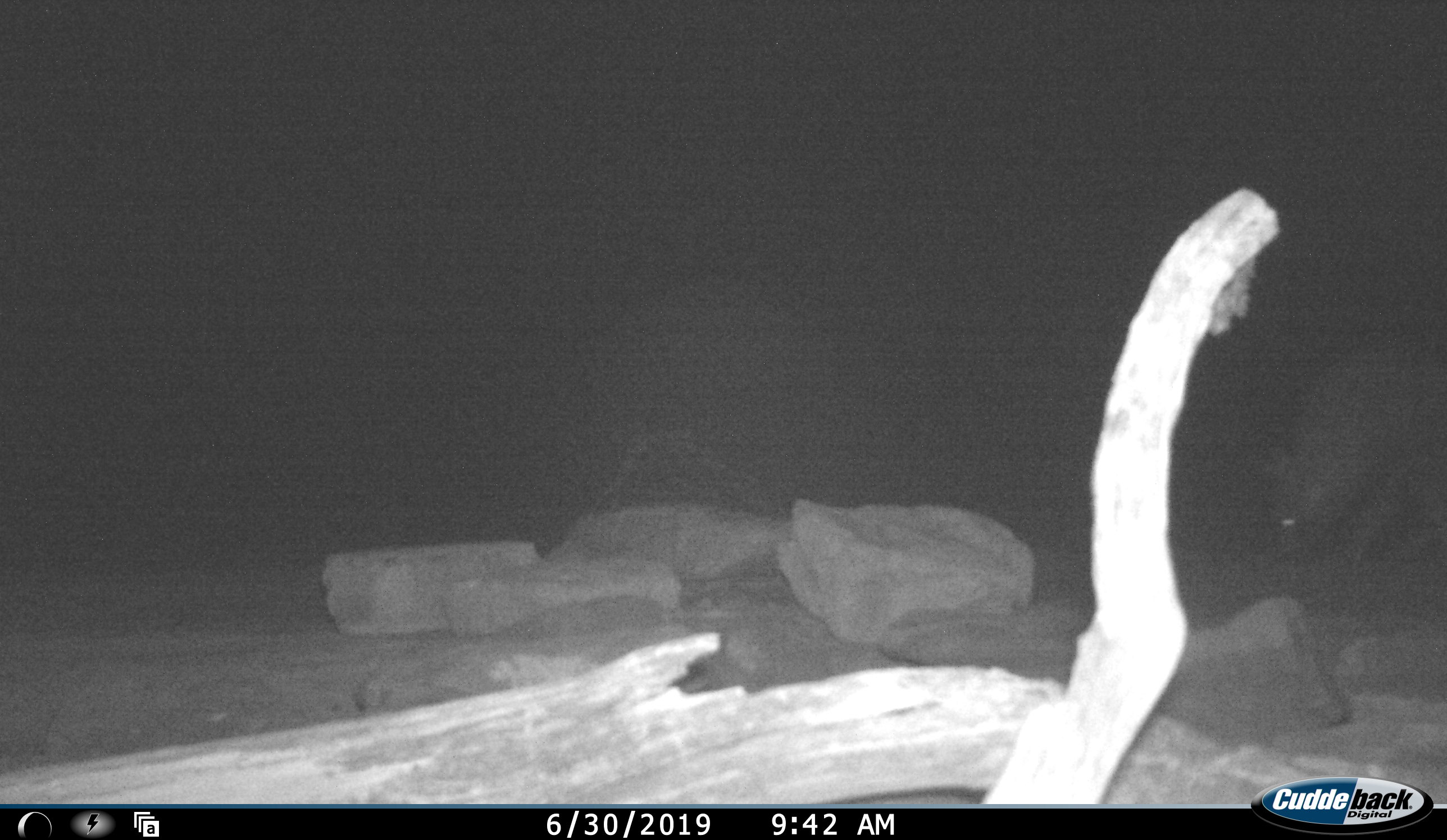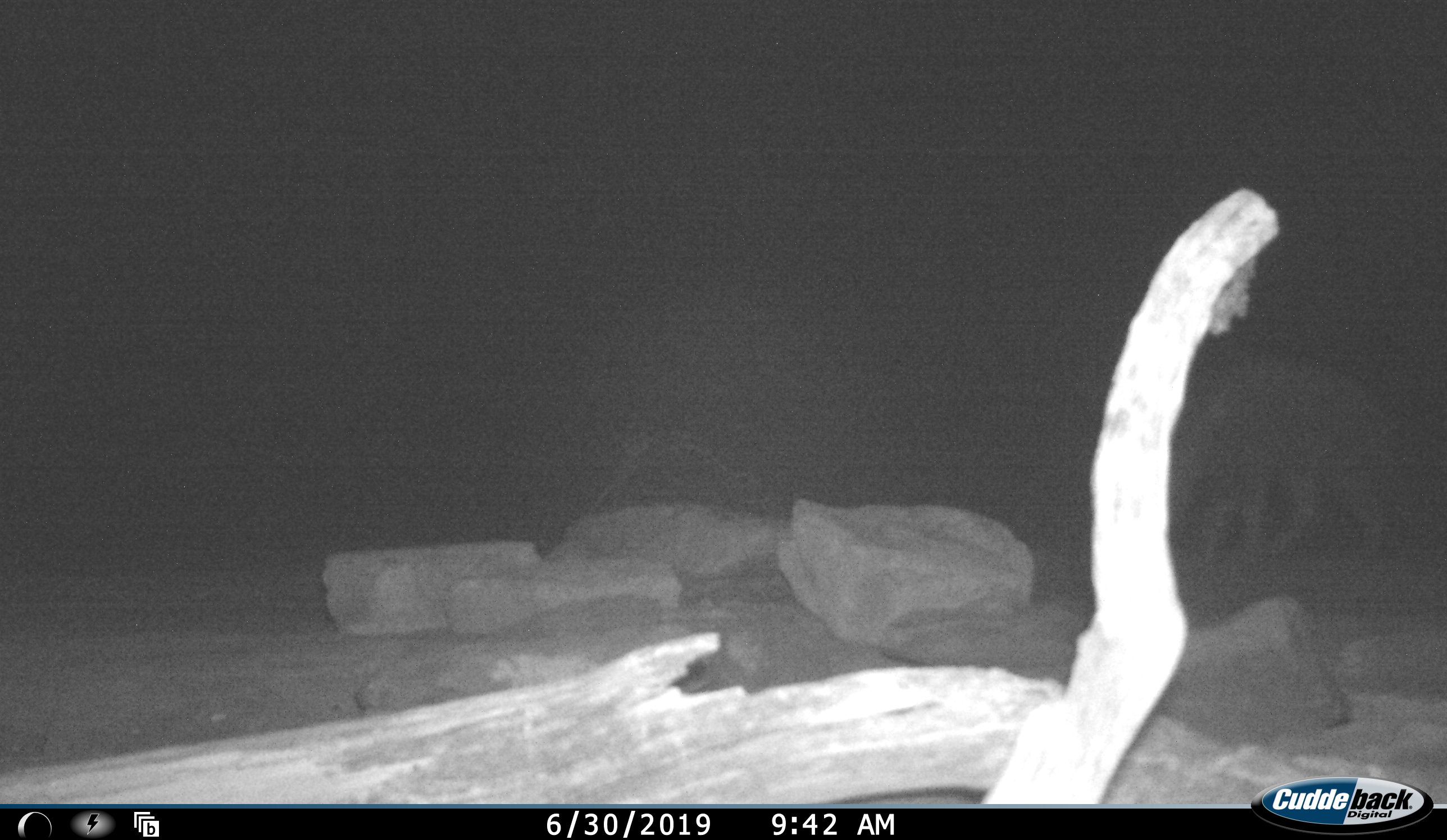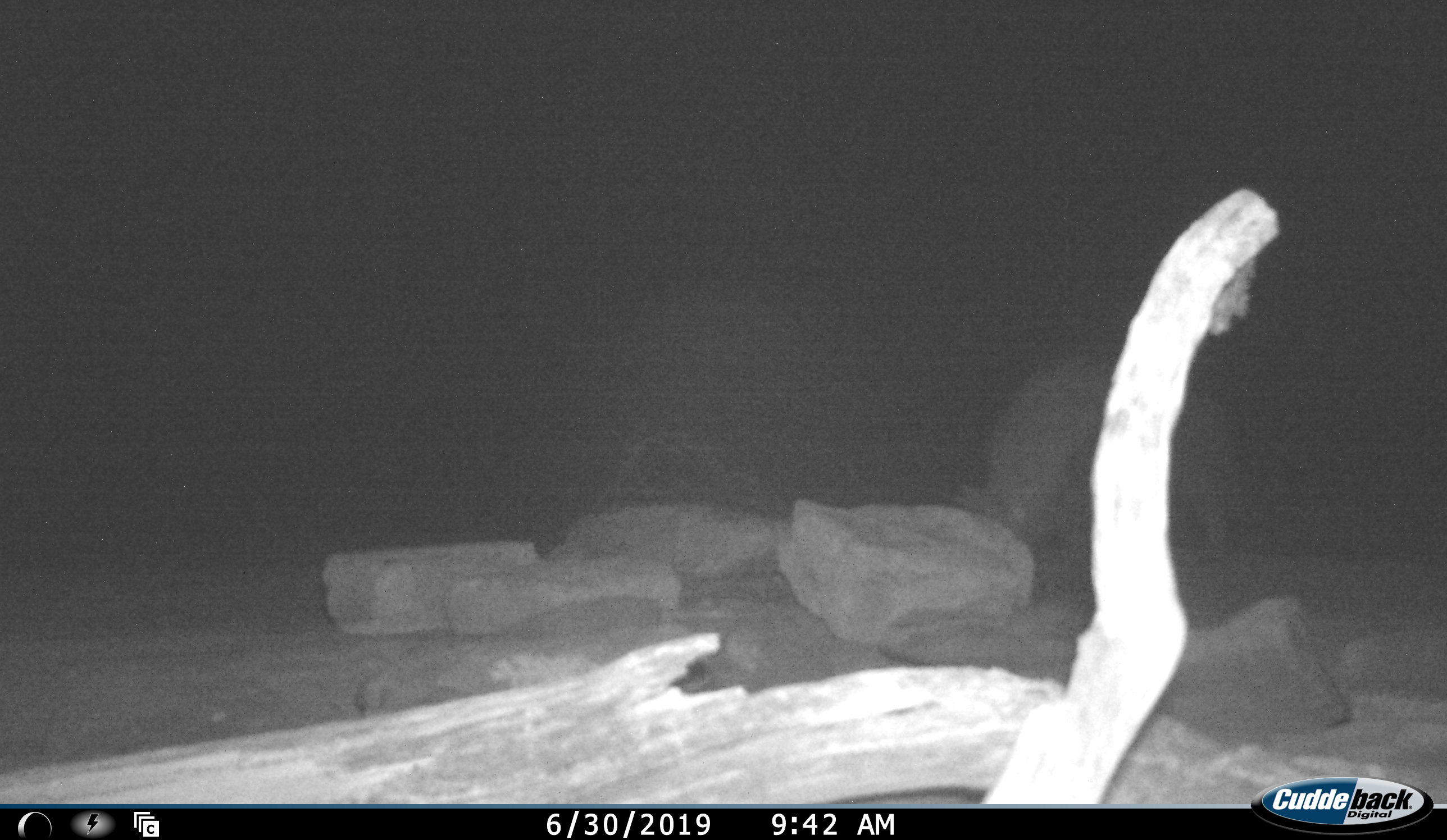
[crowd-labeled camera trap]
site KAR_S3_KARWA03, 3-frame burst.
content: unidentified animal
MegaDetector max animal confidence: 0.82